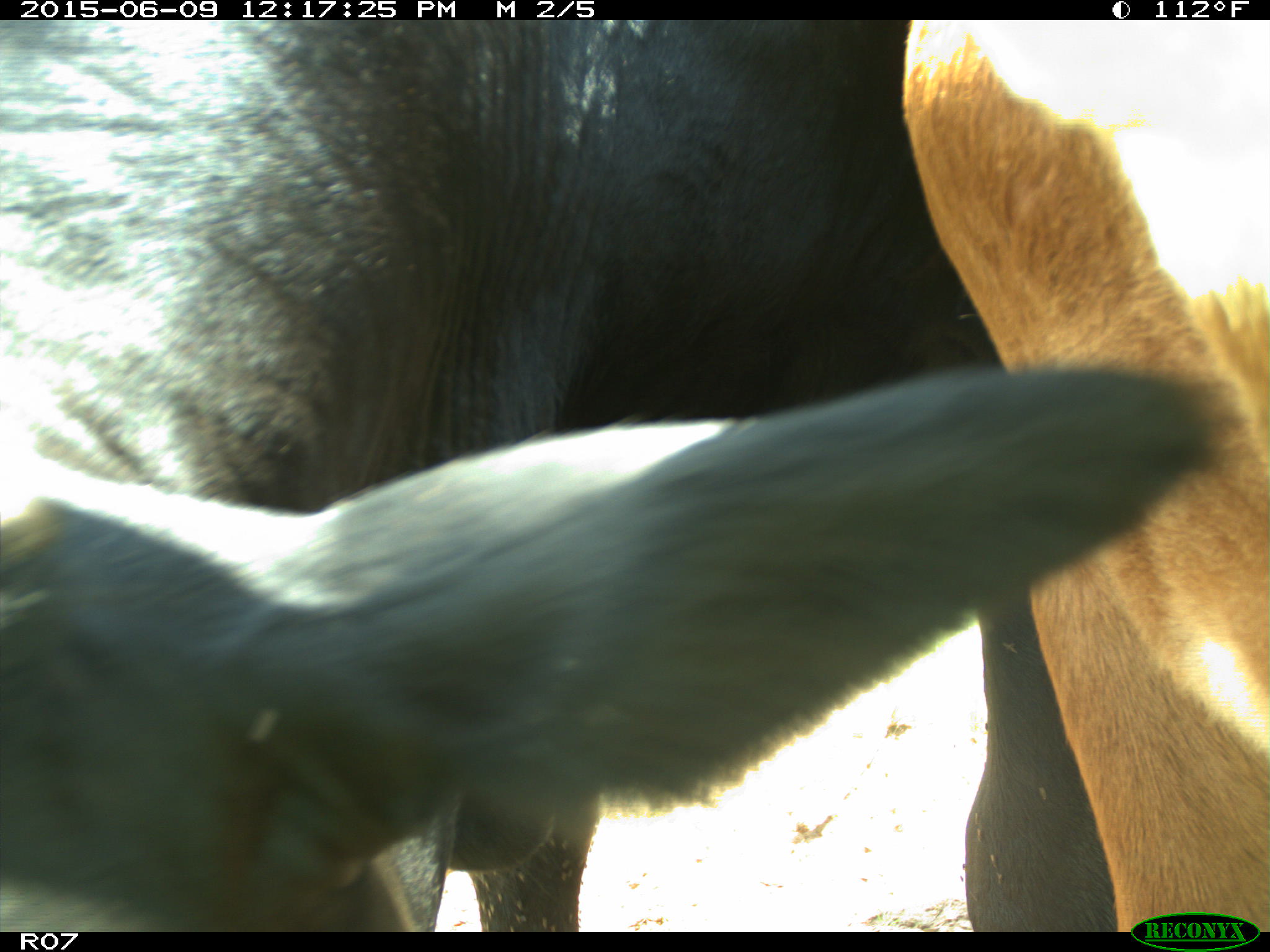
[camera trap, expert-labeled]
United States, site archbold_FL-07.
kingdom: Animalia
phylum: Chordata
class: Mammalia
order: Artiodactyla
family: Bovidae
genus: Bos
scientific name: Bos taurus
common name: domestic cow